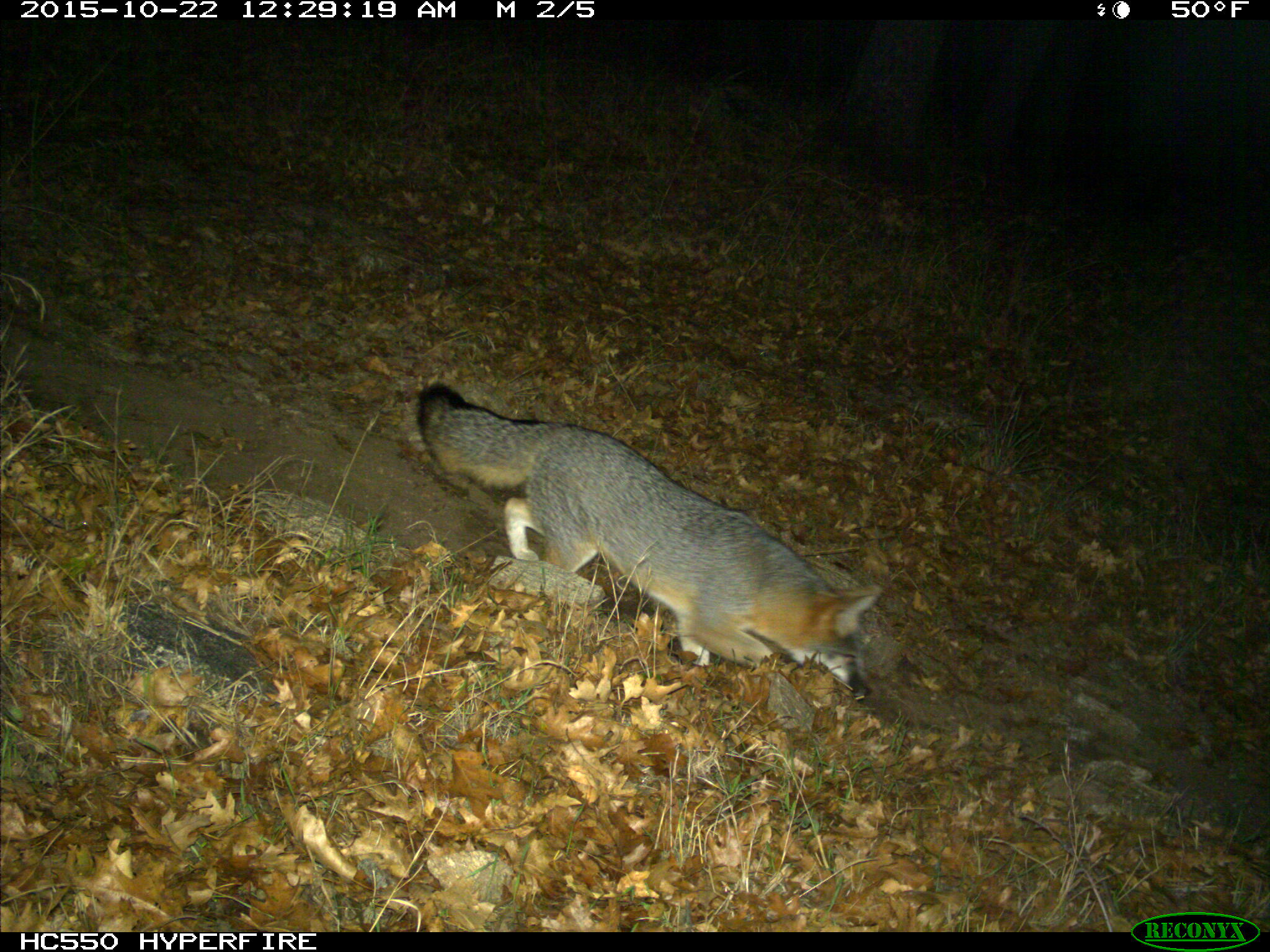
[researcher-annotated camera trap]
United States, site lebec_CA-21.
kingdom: Animalia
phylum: Chordata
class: Mammalia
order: Carnivora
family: Canidae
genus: Urocyon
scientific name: Urocyon cinereoargenteus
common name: gray fox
Urocyon cinereoargenteus (gray fox).